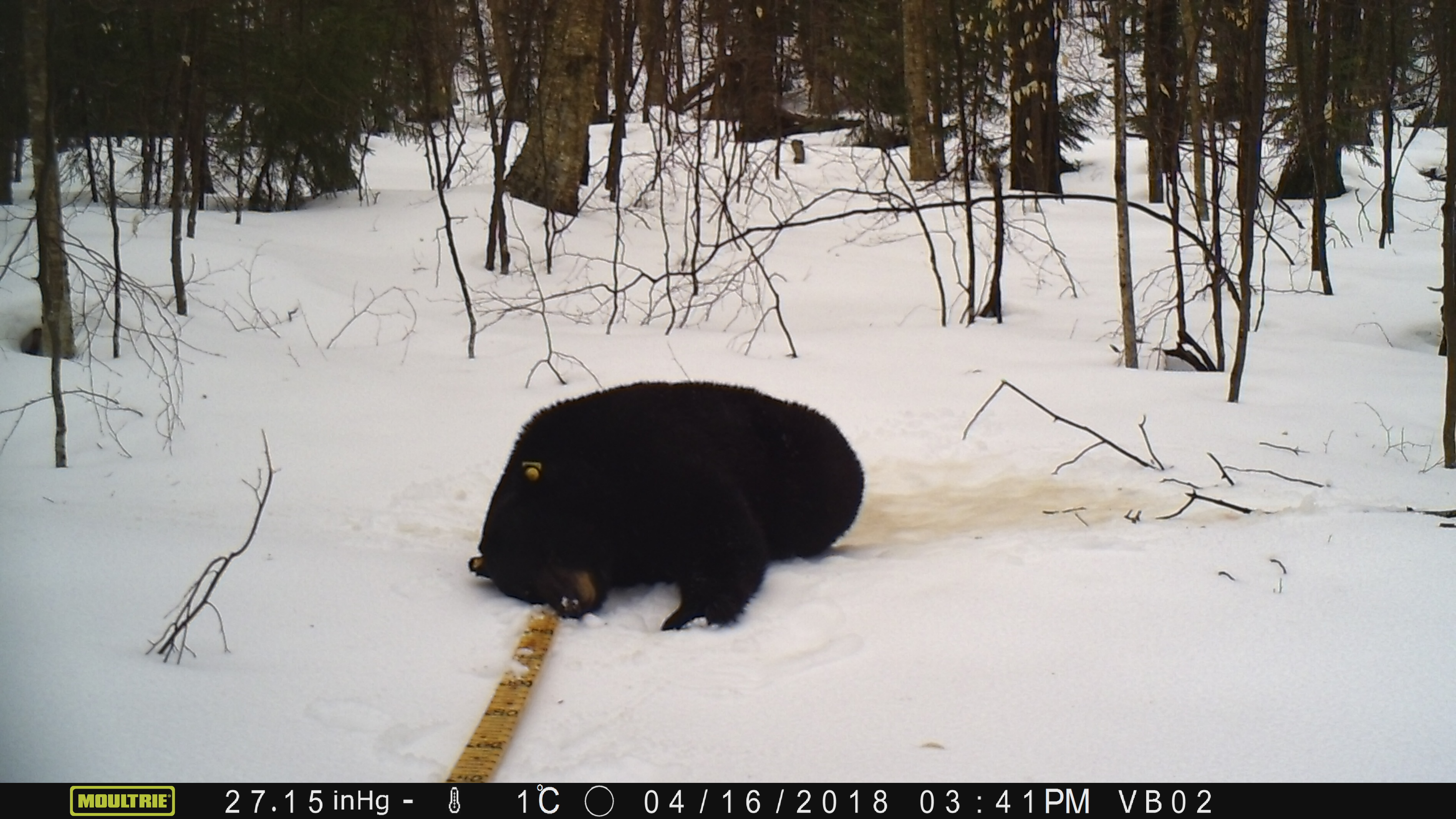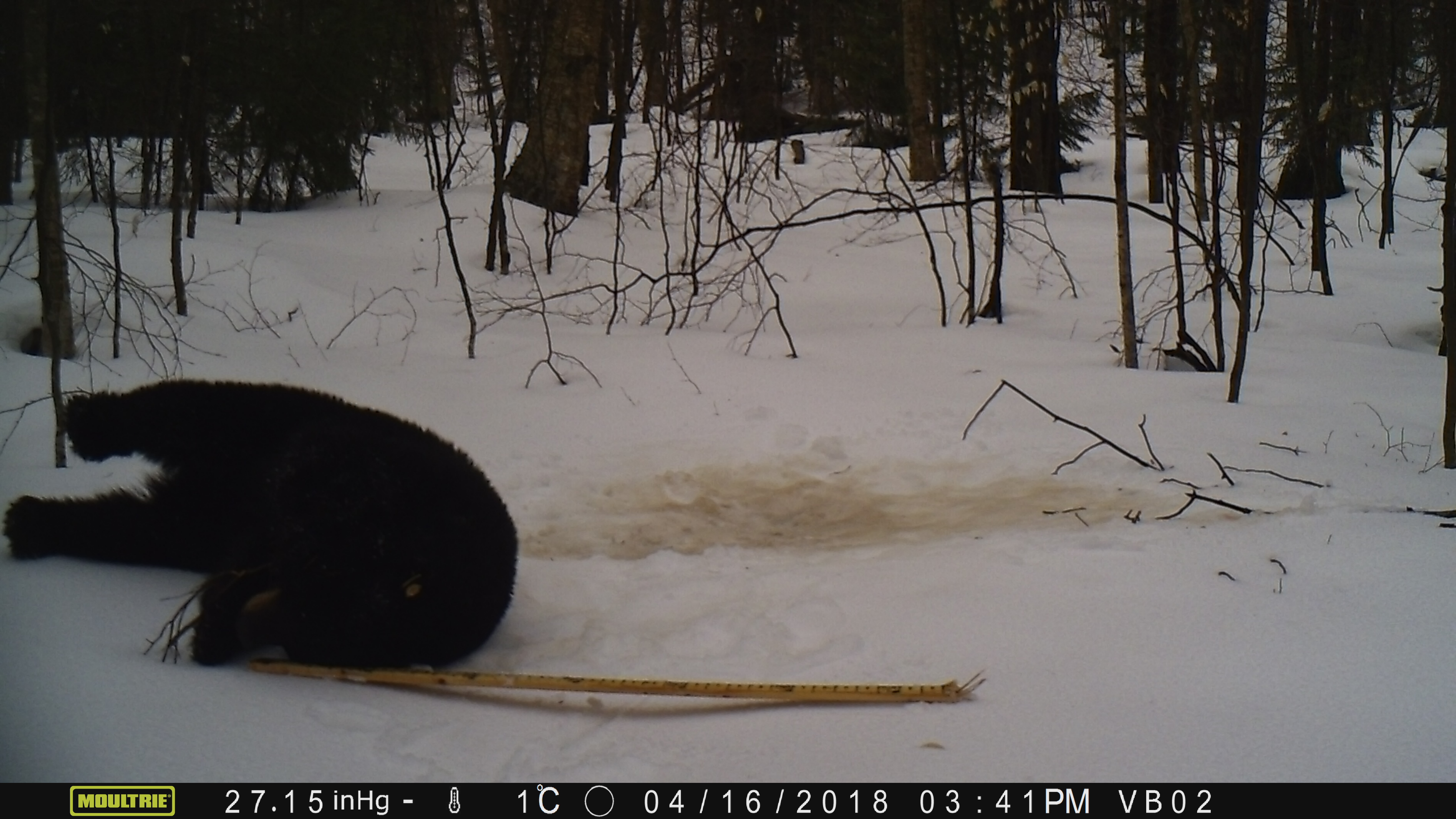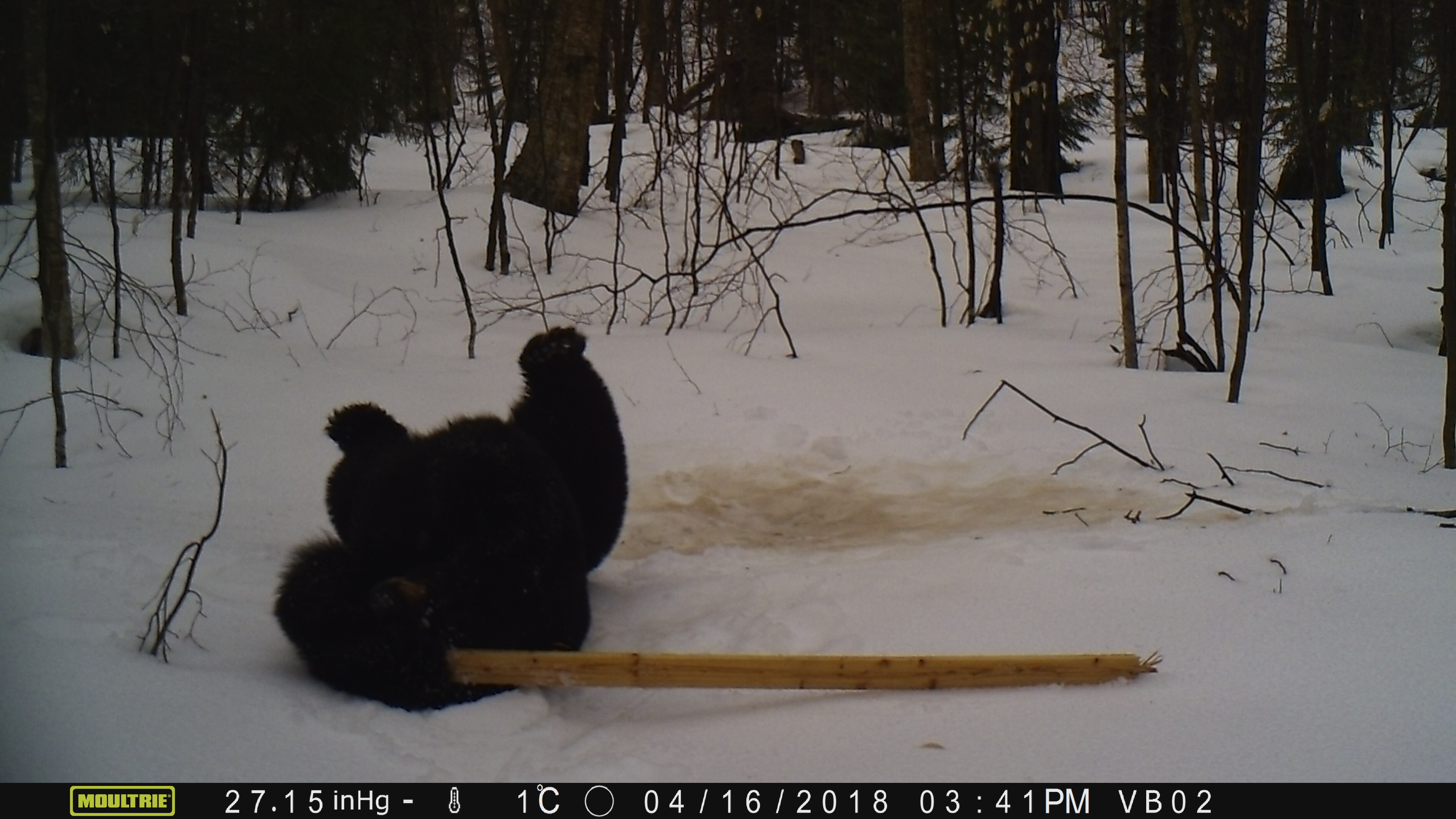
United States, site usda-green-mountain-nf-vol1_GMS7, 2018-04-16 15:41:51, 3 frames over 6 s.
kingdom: Animalia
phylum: Chordata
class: Mammalia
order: Carnivora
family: Ursidae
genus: Ursus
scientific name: Ursus americanus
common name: black bear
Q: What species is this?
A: Black bear (Ursus americanus).